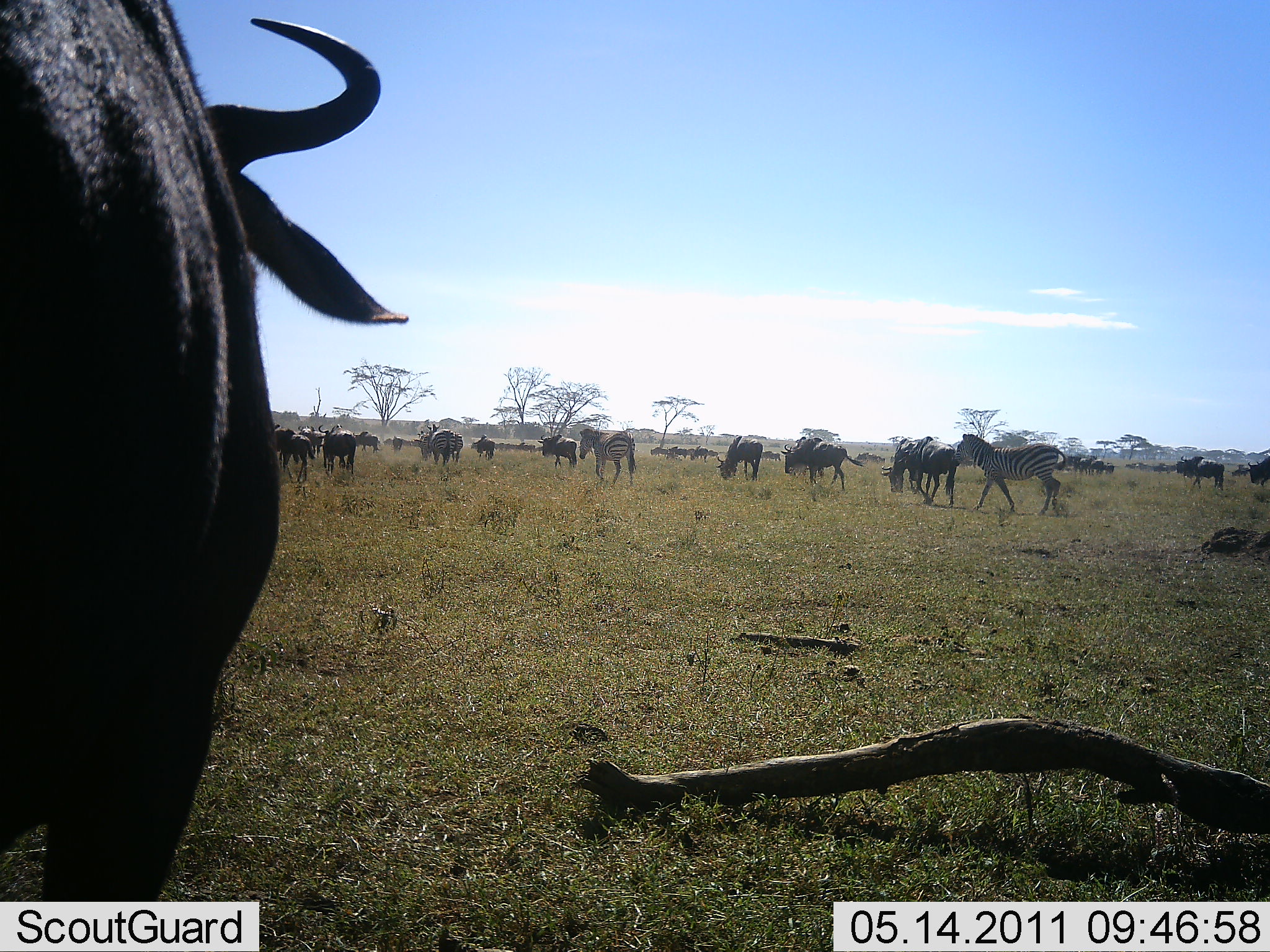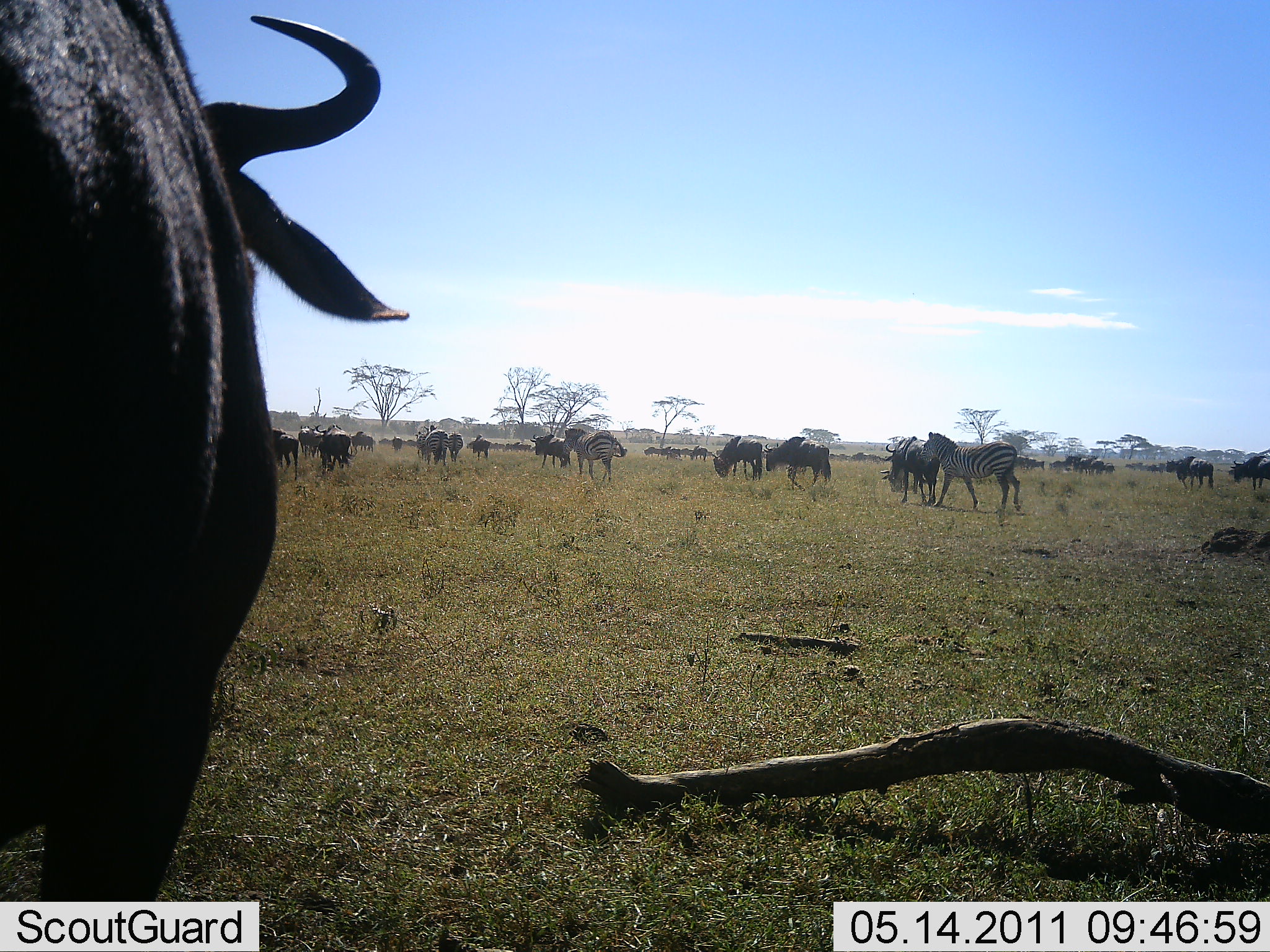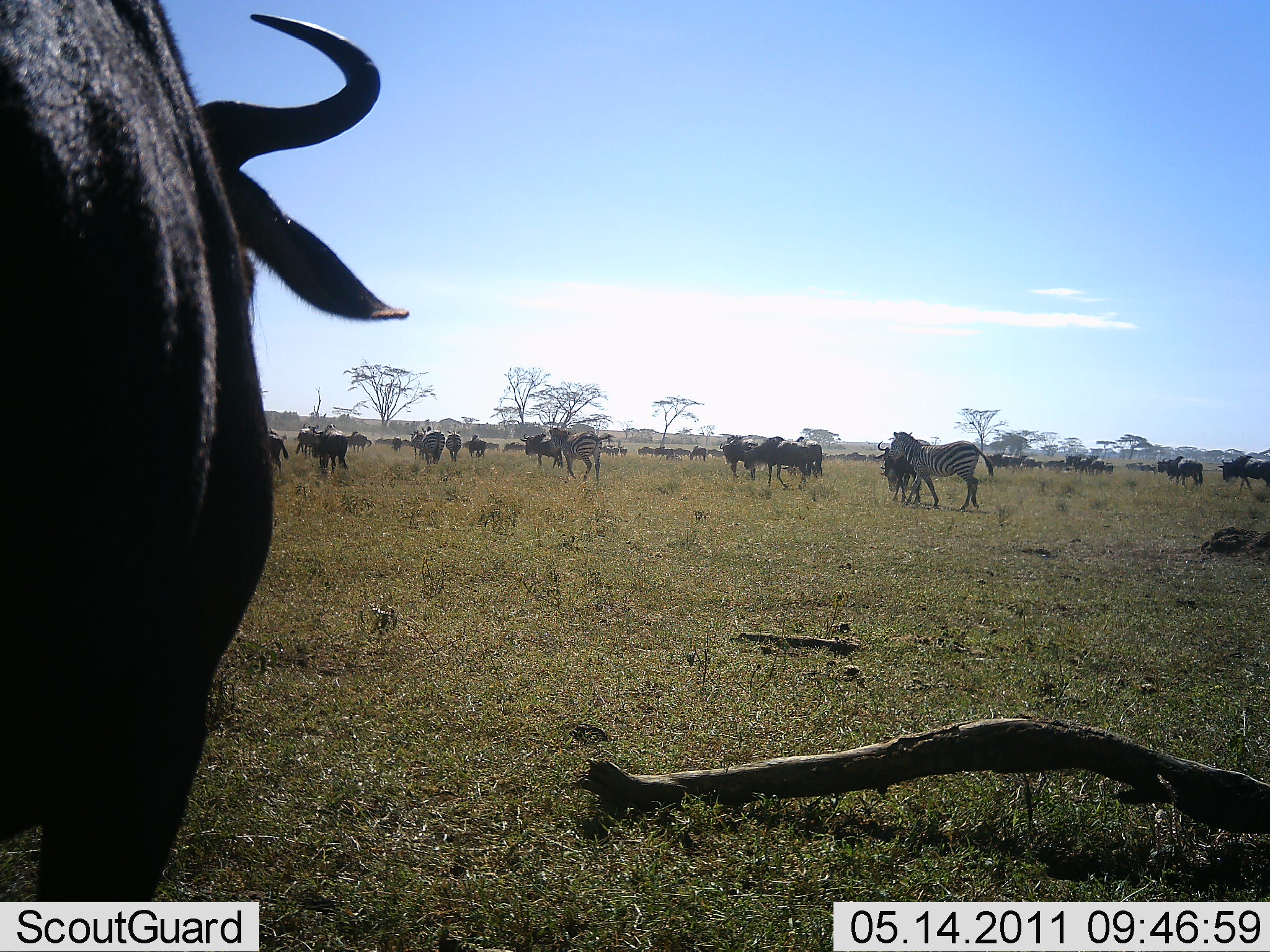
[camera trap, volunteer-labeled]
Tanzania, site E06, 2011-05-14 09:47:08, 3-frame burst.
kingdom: Animalia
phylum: Chordata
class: Mammalia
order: Artiodactyla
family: Bovidae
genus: Connochaetes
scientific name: Connochaetes taurinus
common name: blue wildebeest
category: wildebeest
Wildebeest (blue wildebeest) (Connochaetes taurinus), count 11-50. Behavior (volunteer vote fractions): standing 33%, resting 0%, moving 92%, interacting 8%. Young present (vote fraction): 0%. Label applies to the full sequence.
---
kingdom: Animalia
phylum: Chordata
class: Mammalia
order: Perissodactyla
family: Equidae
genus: Equus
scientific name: Equus quagga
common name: plains zebra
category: zebra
Zebra (plains zebra) (Equus quagga), count 3. Behavior (volunteer vote fractions): standing 11%, resting 0%, moving 89%, interacting 6%. Young present (vote fraction): 0%. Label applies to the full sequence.